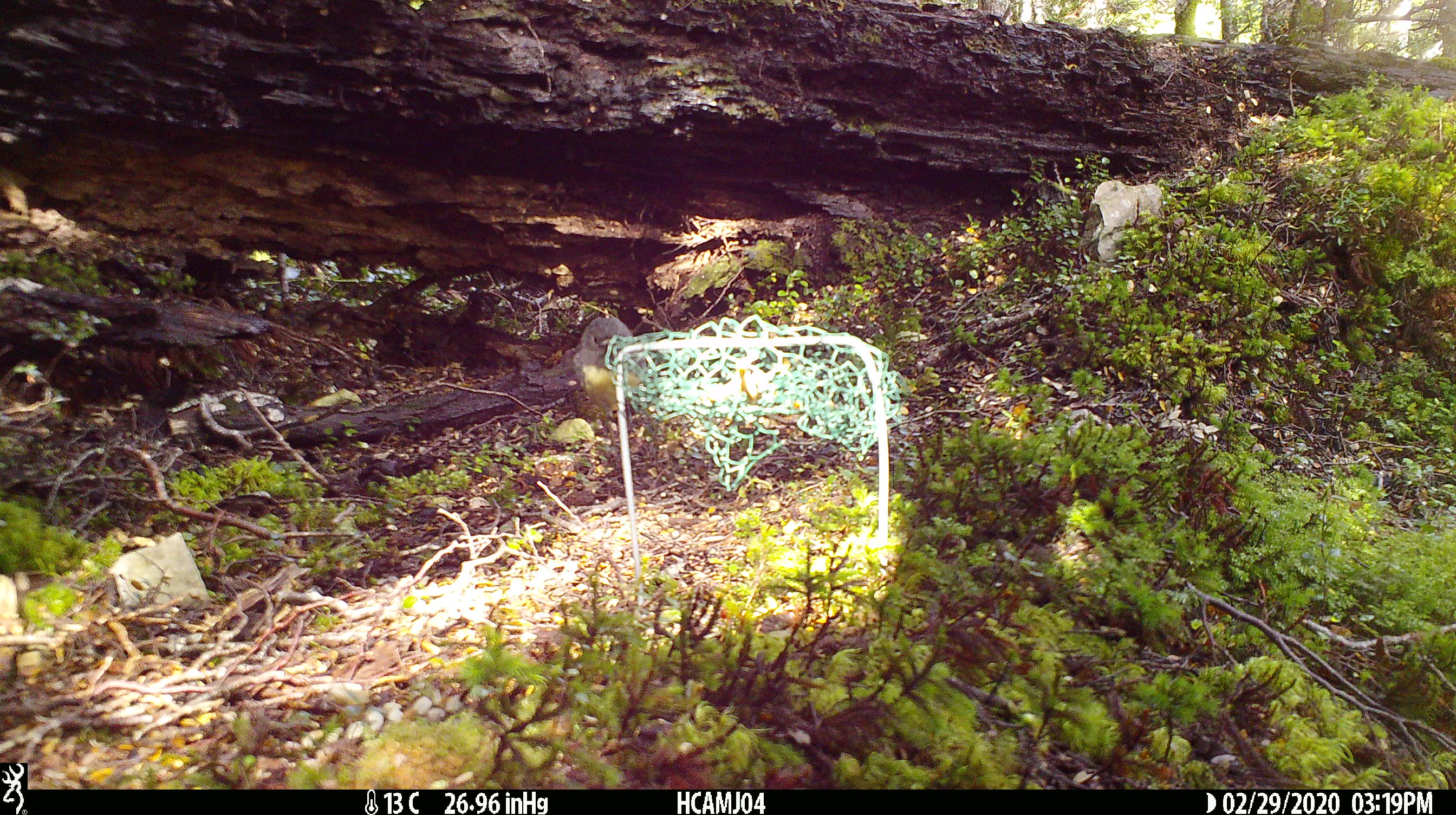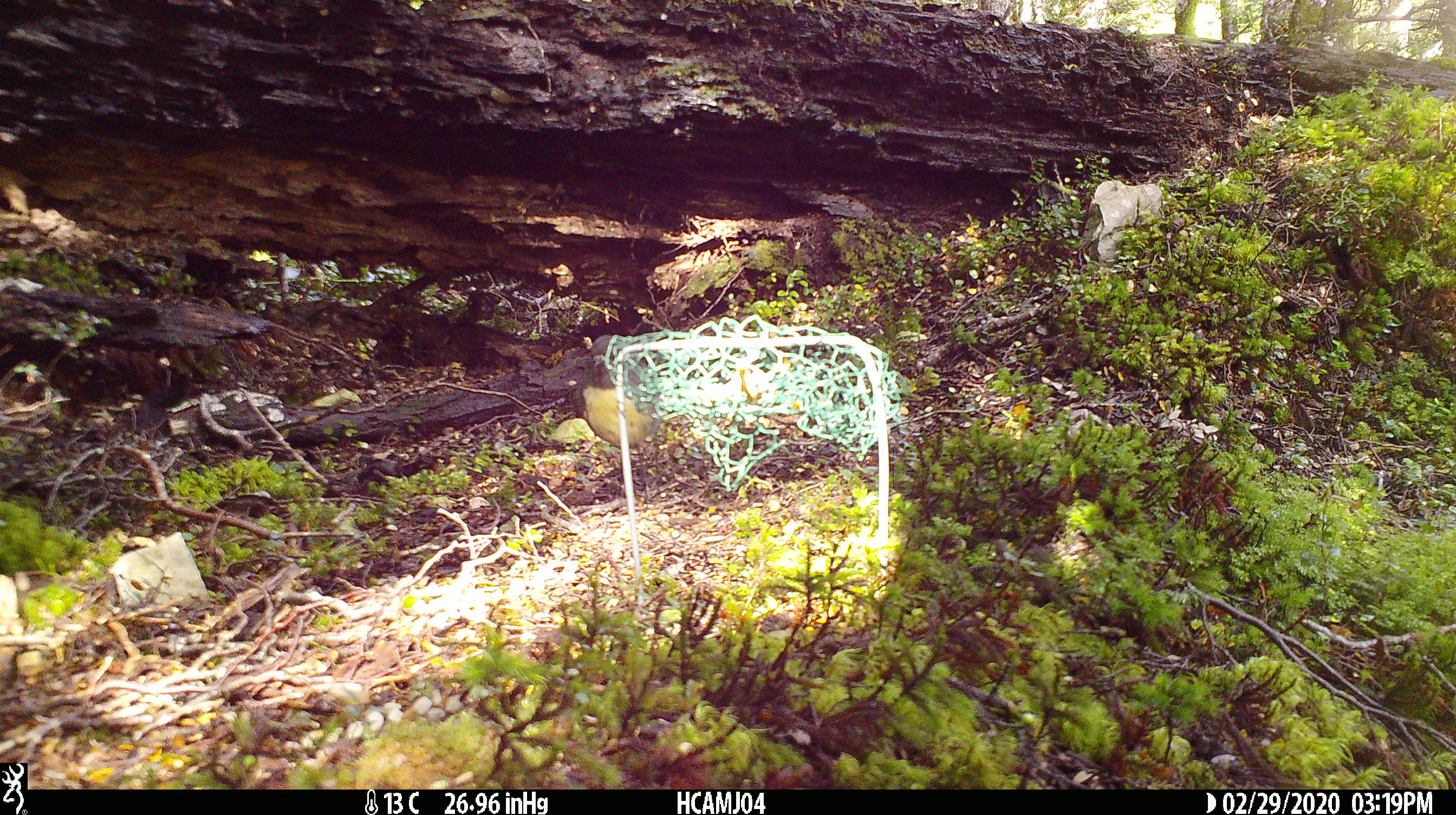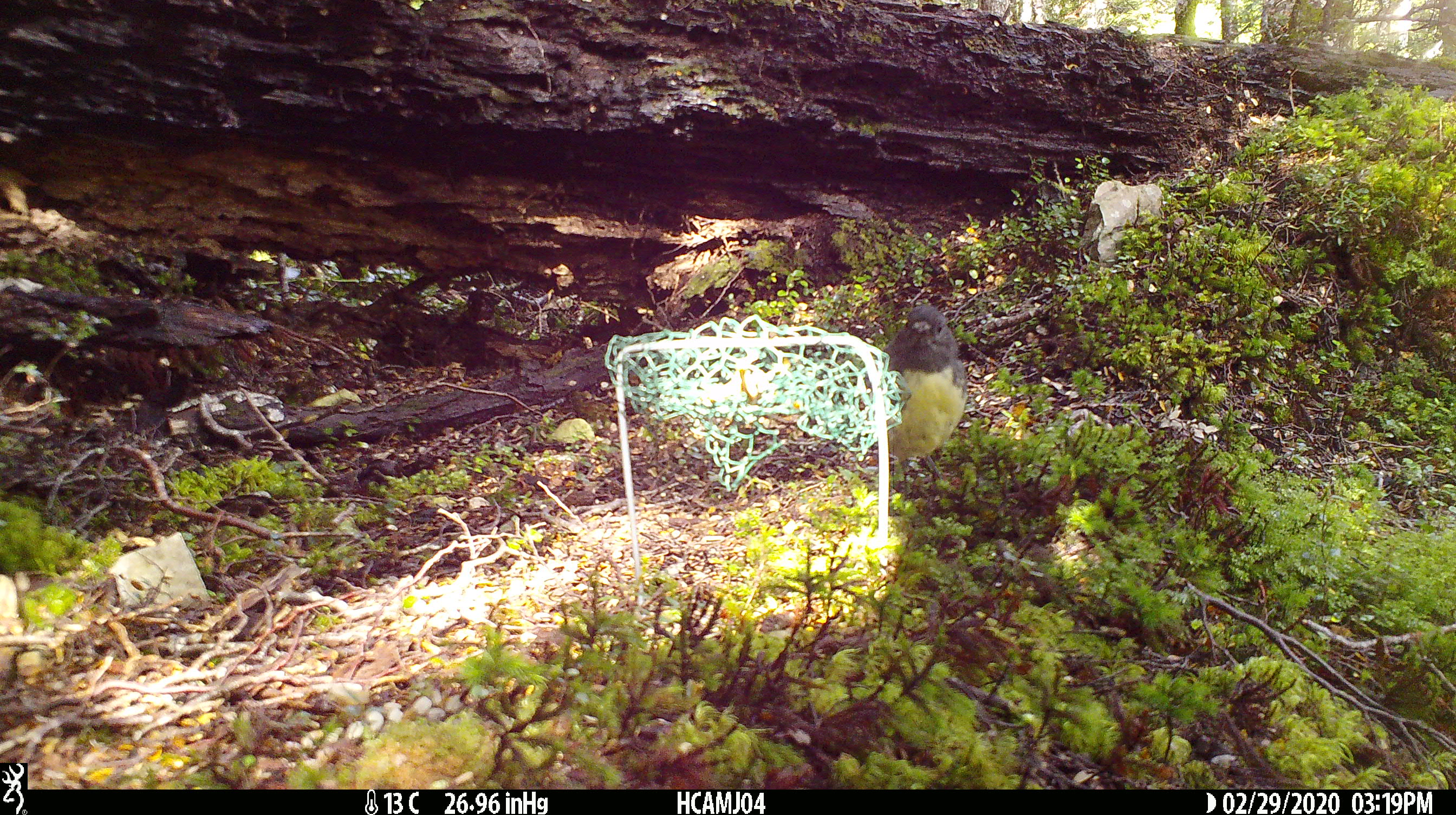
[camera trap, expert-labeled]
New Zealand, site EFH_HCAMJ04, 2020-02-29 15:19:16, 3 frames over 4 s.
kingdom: Animalia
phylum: Chordata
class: Mammalia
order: Rodentia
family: Muridae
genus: Mus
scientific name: Mus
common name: mouse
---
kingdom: Animalia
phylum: Chordata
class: Aves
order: Passeriformes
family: Petroicidae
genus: Petroica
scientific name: Petroica australis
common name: new zealand robin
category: robin